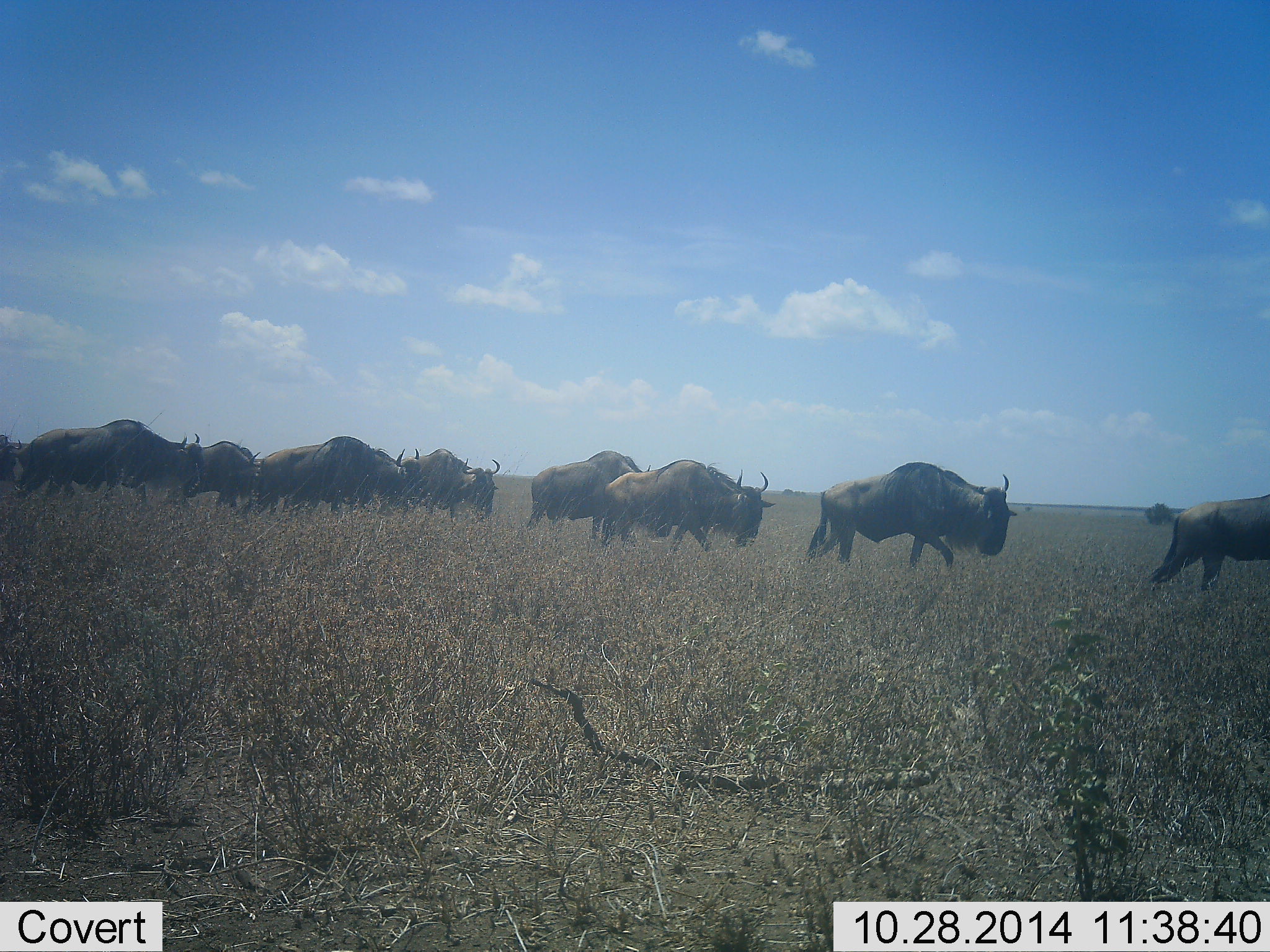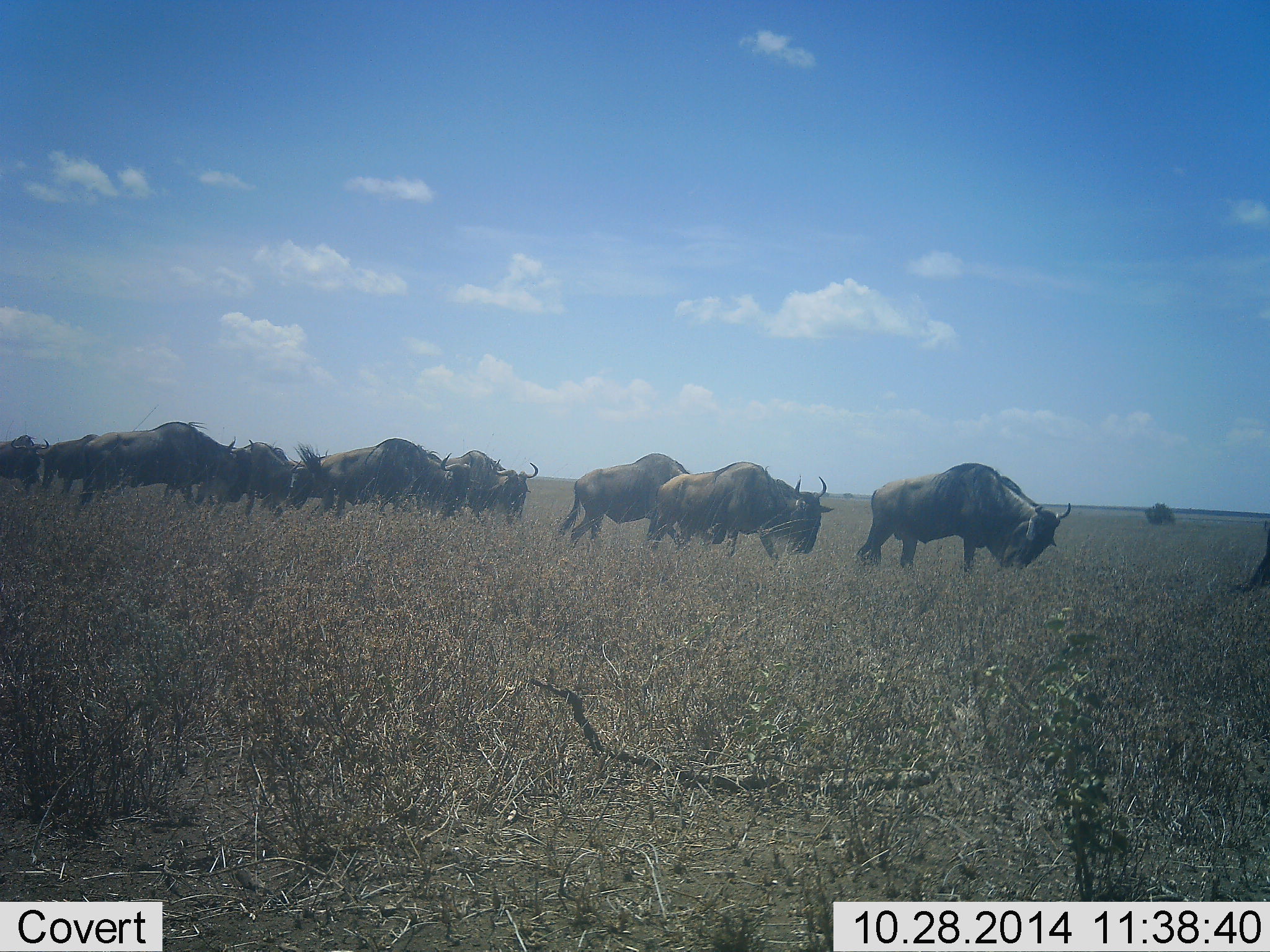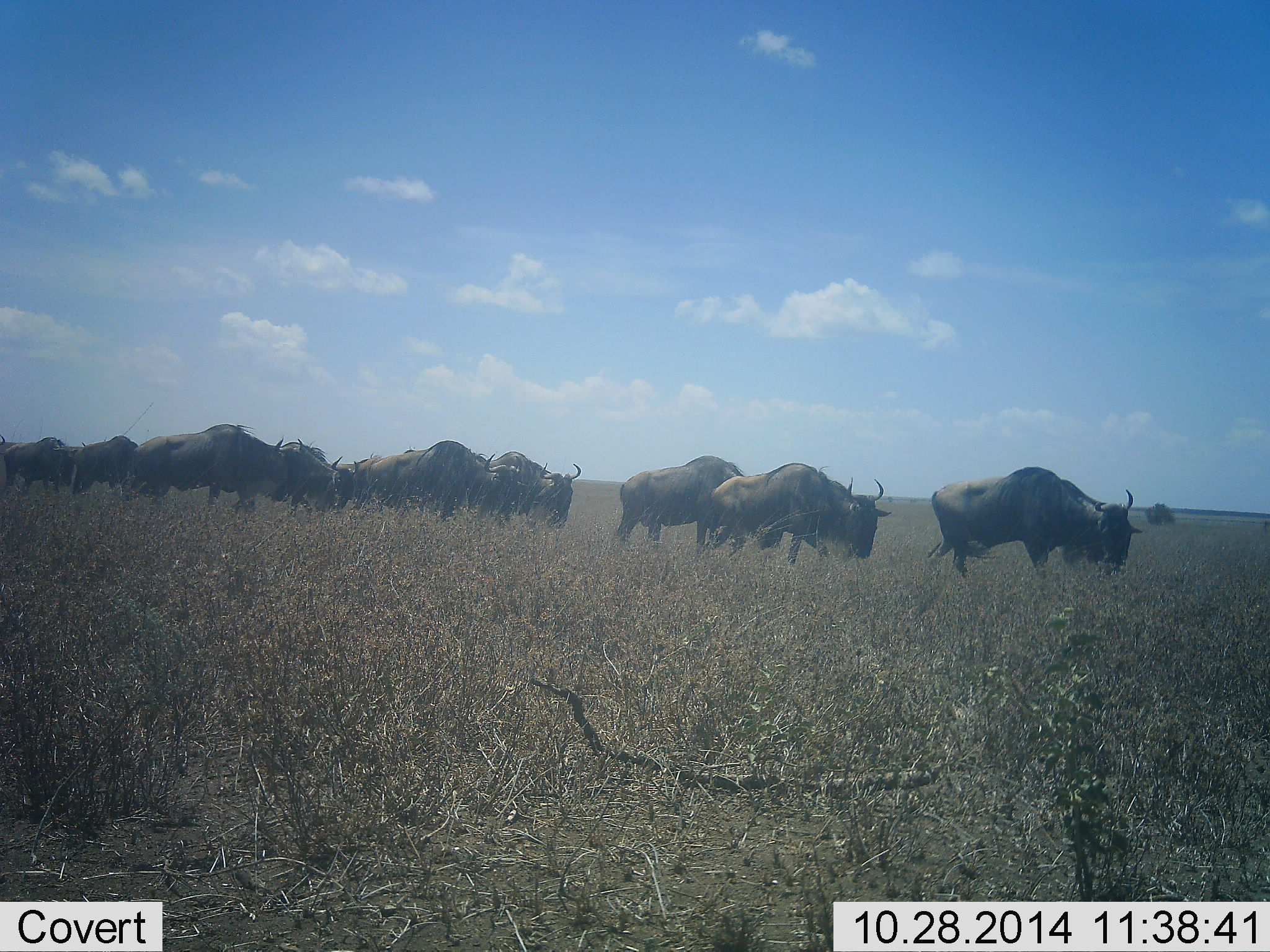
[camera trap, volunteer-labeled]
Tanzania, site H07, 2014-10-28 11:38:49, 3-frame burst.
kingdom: Animalia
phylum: Chordata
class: Mammalia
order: Artiodactyla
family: Bovidae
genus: Connochaetes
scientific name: Connochaetes taurinus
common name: blue wildebeest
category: wildebeest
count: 11-50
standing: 10%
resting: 0%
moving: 80%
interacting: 0%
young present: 0%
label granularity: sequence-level